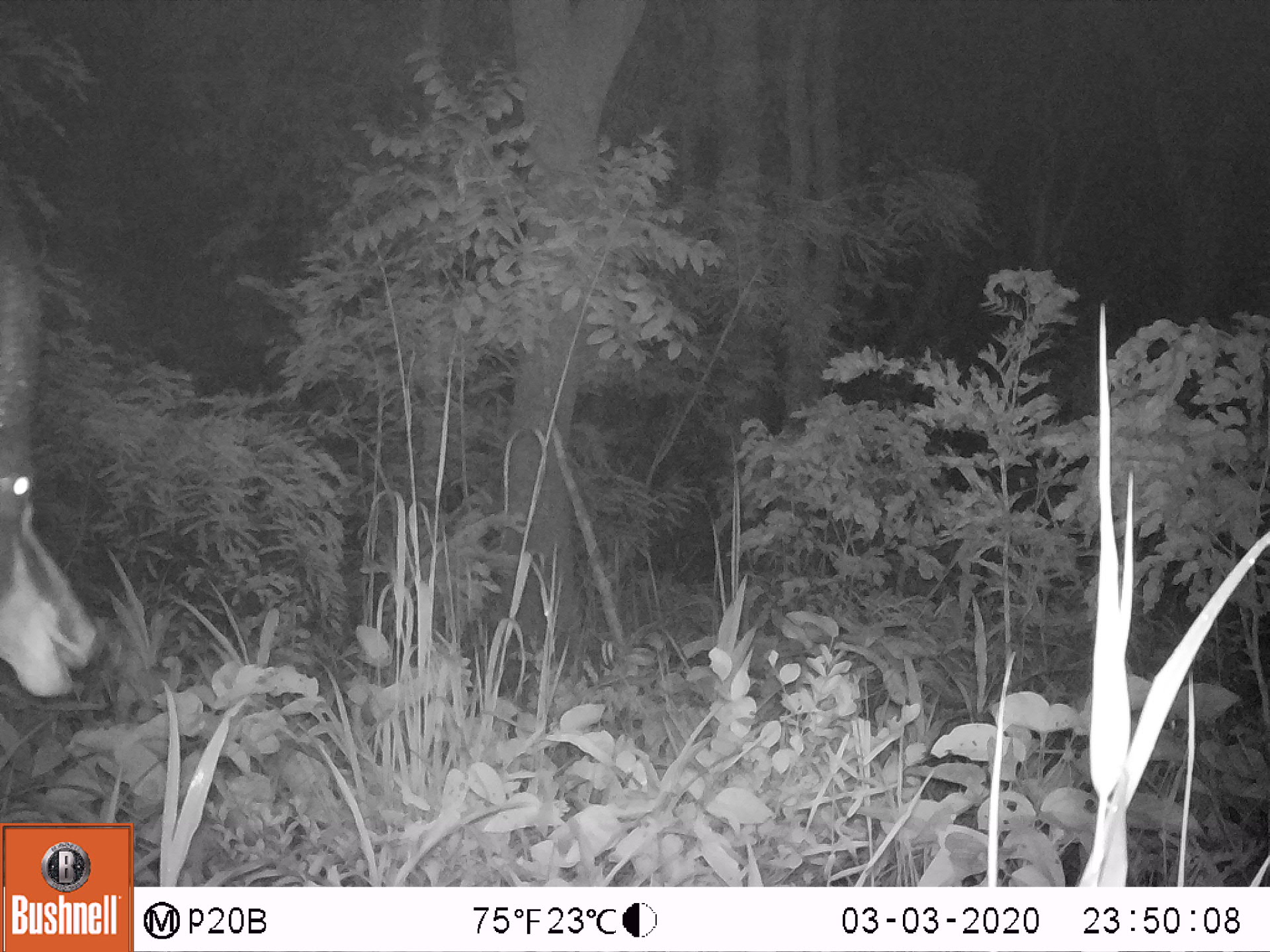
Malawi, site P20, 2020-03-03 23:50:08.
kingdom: Animalia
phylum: Chordata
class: Mammalia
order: Artiodactyla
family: Bovidae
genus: Hippotragus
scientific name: Hippotragus niger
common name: sable antelope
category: sable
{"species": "sable (sable antelope) (Hippotragus niger)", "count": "1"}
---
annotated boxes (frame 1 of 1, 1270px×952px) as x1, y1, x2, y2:
sable: 2, 247, 128, 702